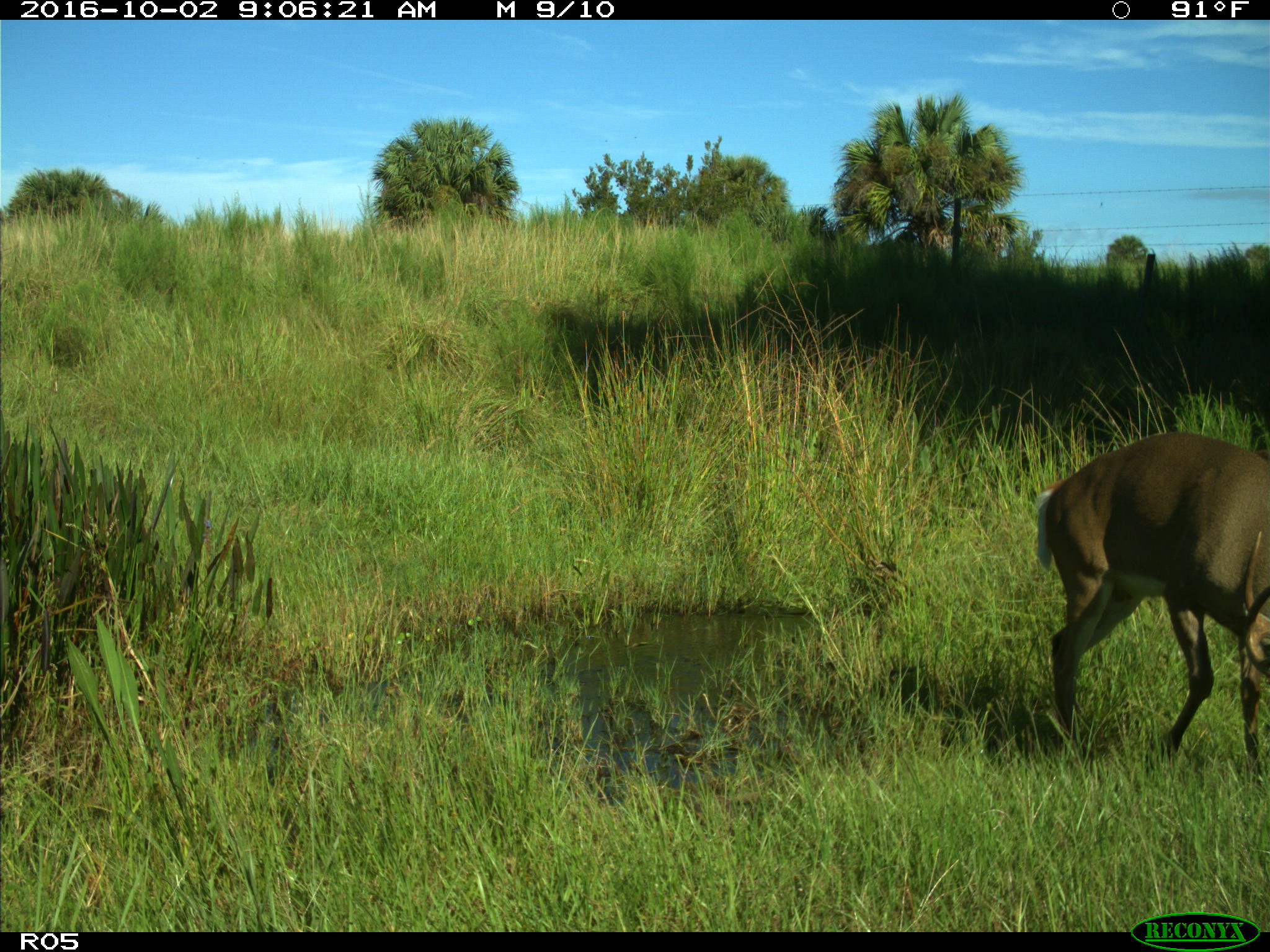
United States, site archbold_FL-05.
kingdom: Animalia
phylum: Chordata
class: Mammalia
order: Artiodactyla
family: Cervidae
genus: Odocoileus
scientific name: Odocoileus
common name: deer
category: unidentified deer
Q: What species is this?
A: Unidentified deer (deer) (Odocoileus).